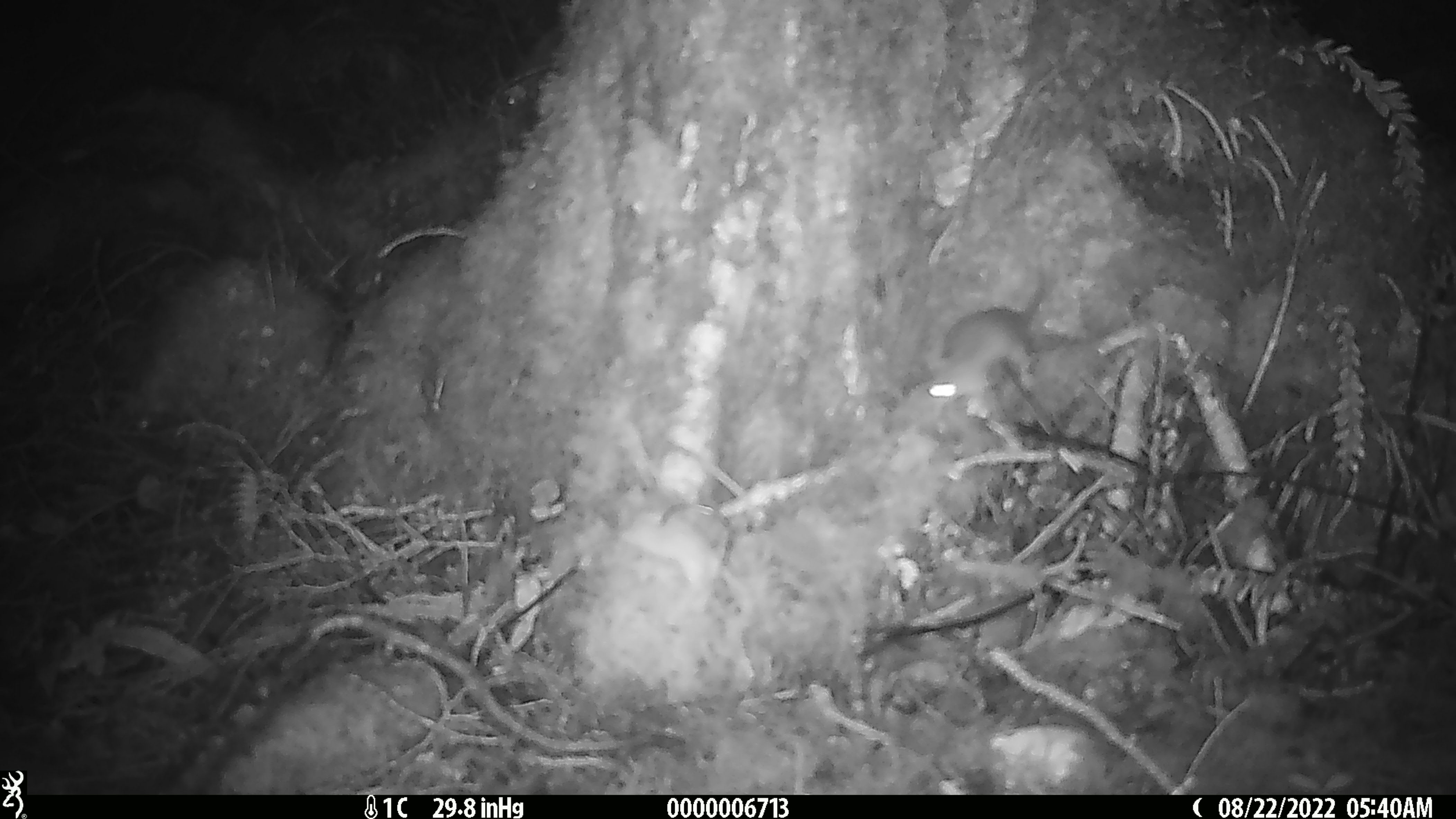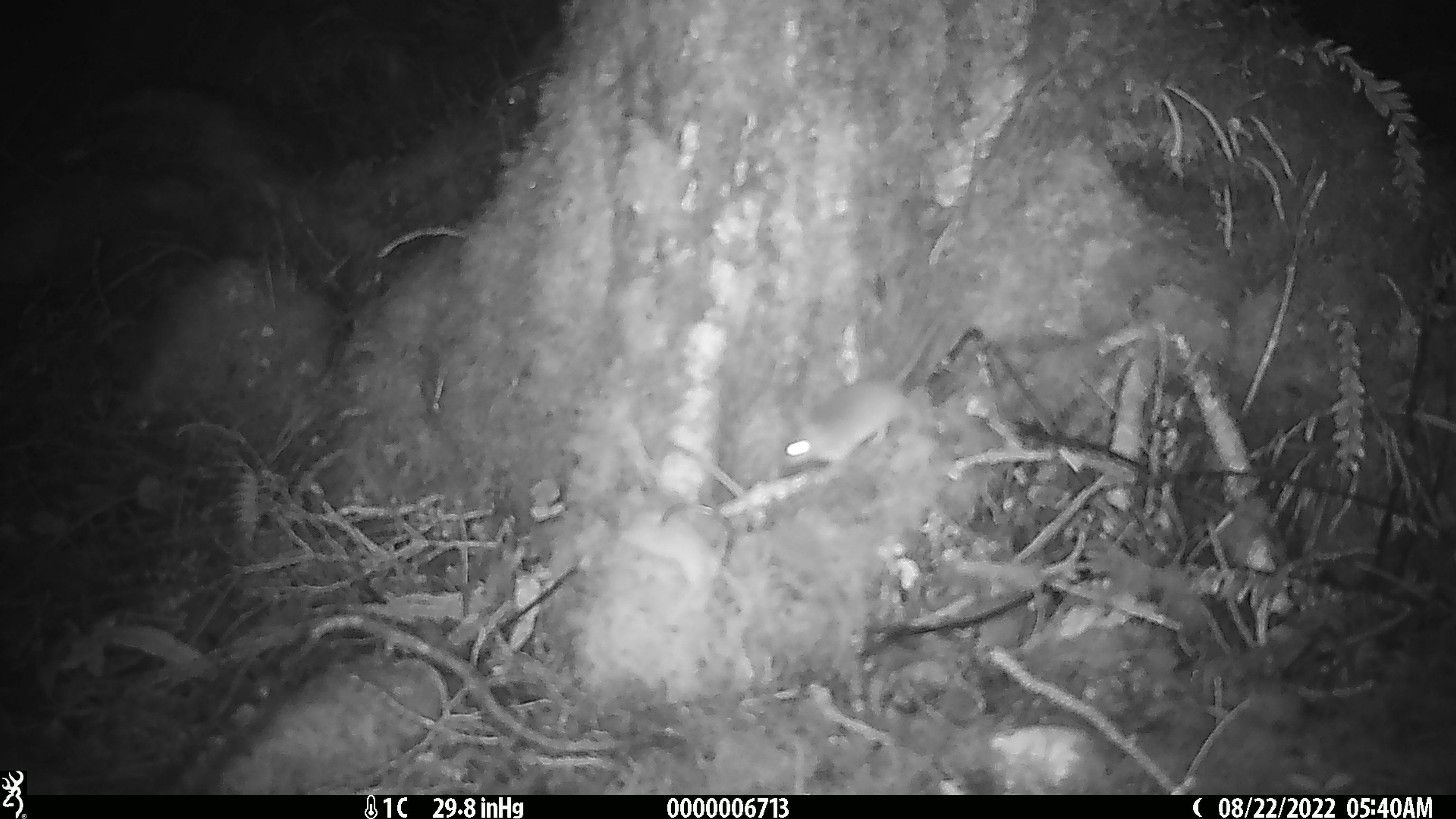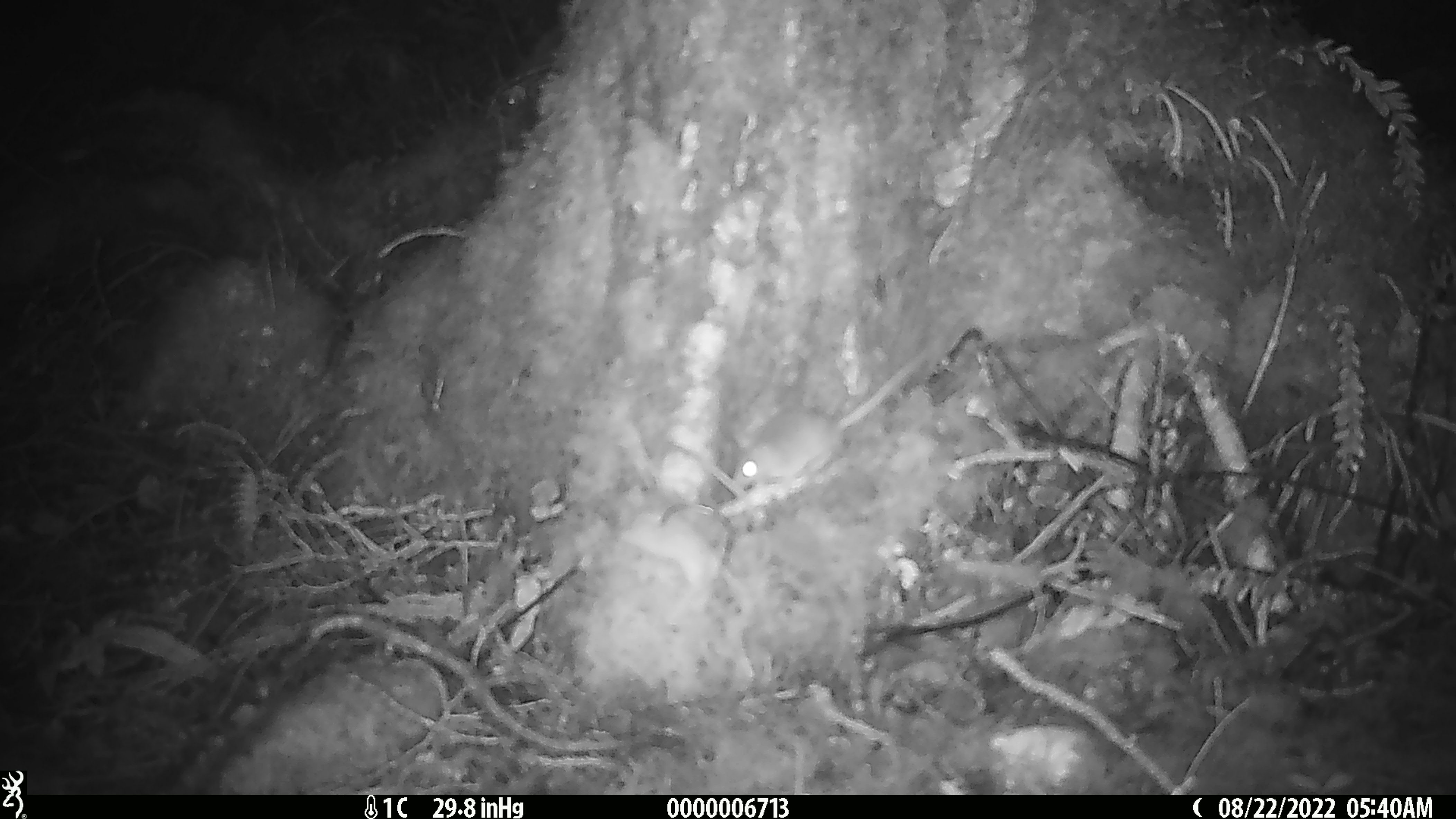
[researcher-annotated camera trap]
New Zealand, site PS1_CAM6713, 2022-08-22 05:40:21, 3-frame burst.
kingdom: Animalia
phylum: Chordata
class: Mammalia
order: Rodentia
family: Muridae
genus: Mus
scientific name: Mus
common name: mouse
Mouse (Mus).